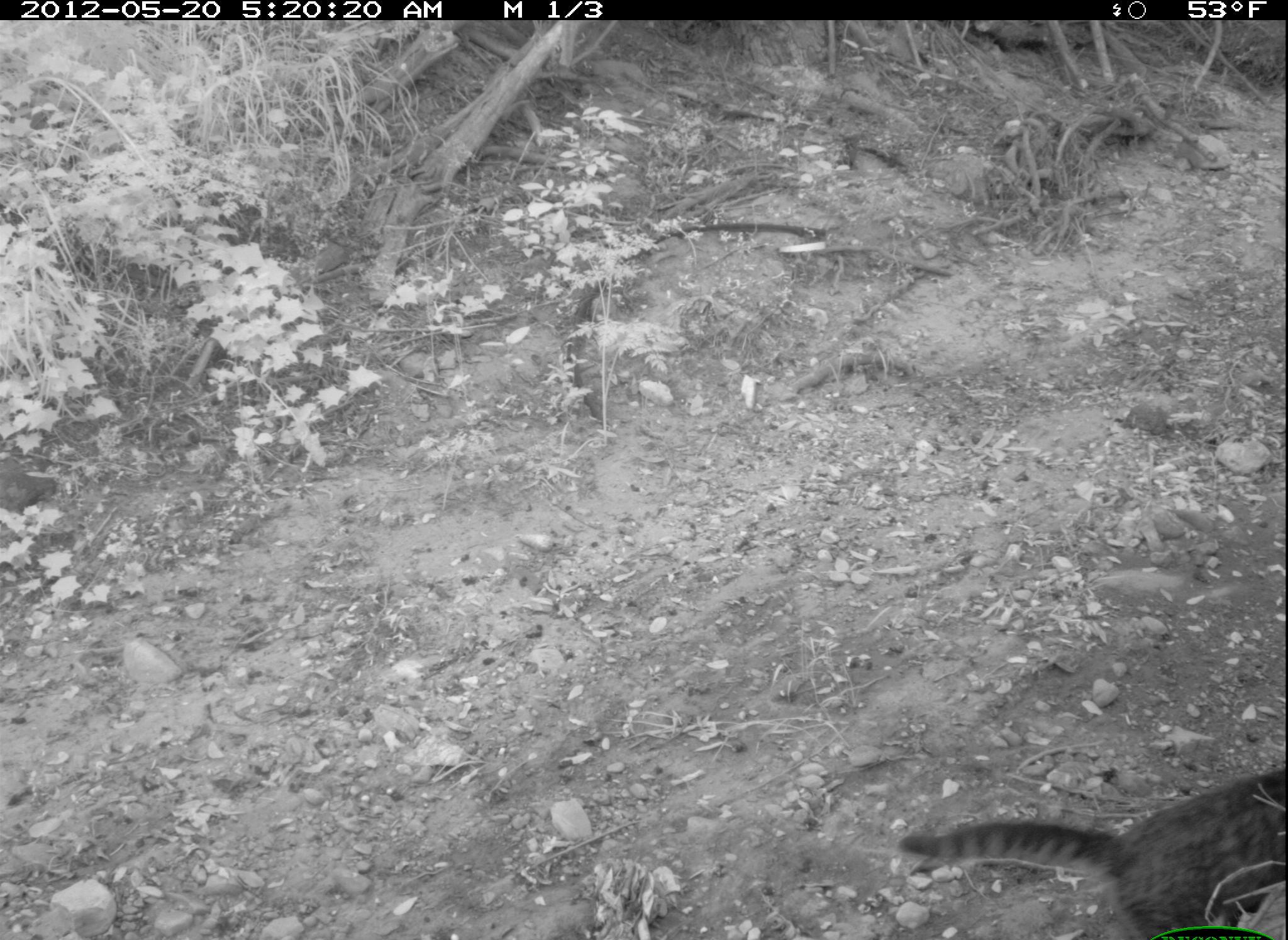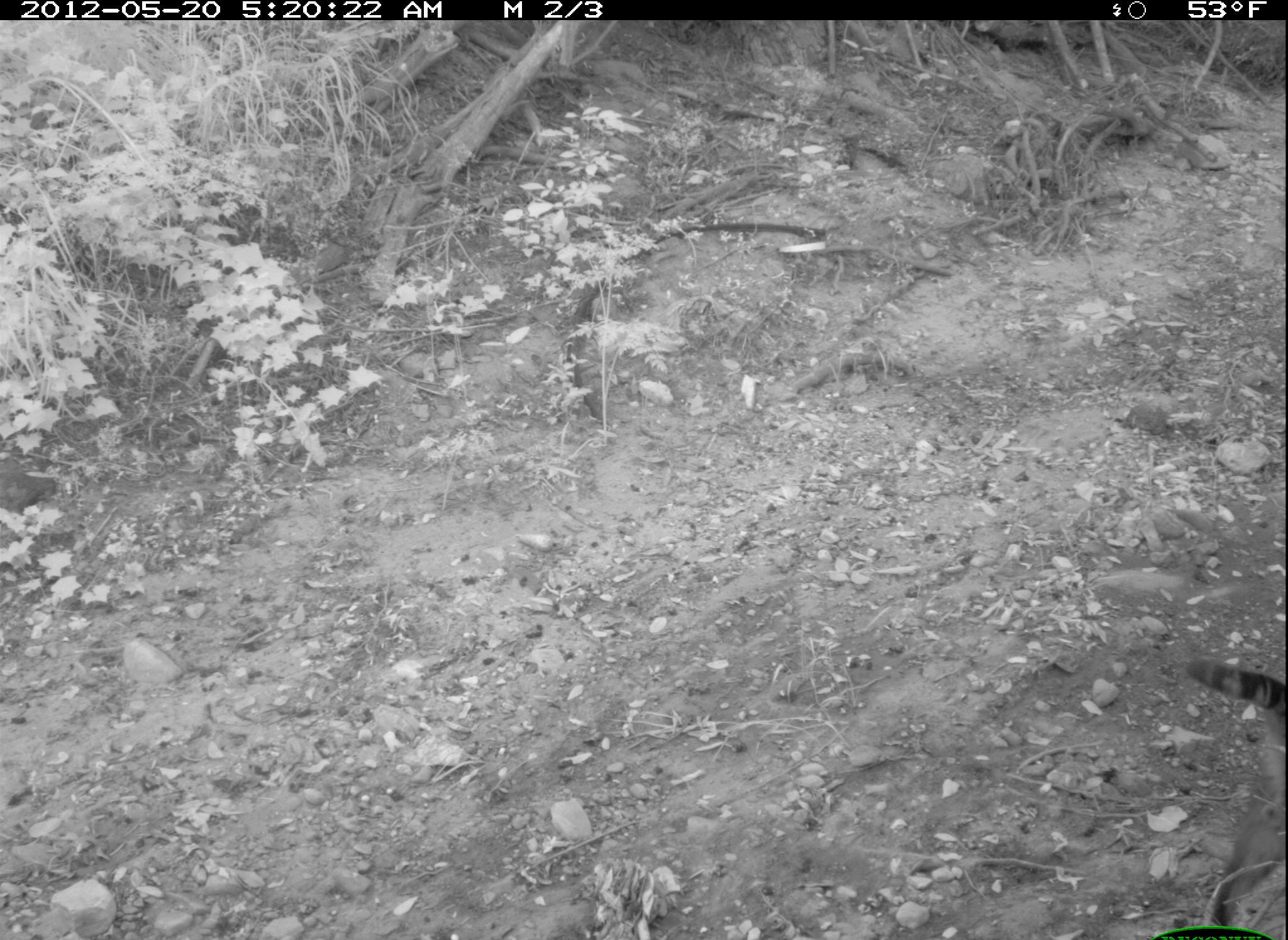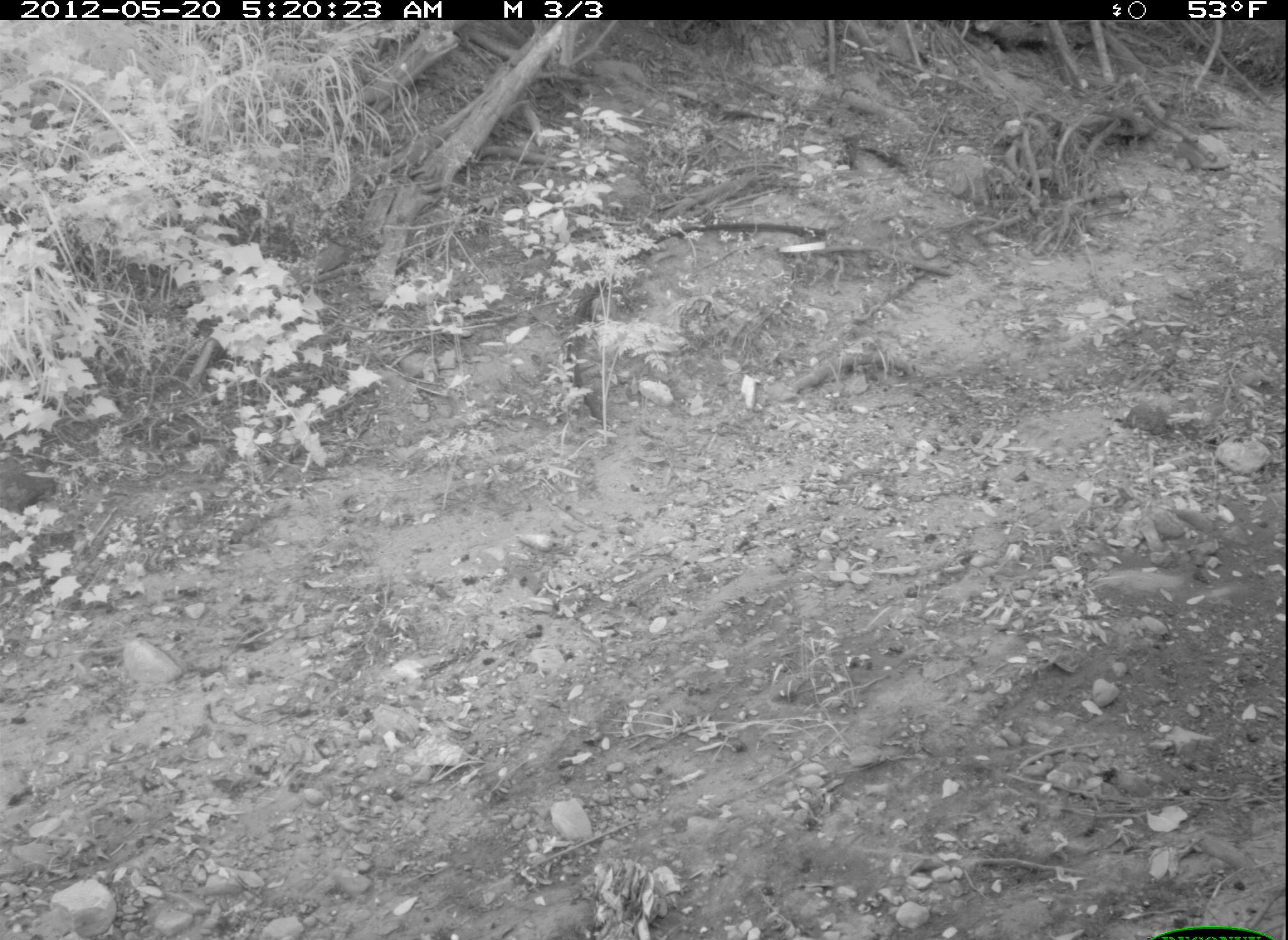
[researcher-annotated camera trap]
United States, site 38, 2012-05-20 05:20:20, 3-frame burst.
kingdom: Animalia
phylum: Chordata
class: Mammalia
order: Carnivora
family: Felidae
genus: Felis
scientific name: Felis catus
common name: cat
Cat (Felis catus).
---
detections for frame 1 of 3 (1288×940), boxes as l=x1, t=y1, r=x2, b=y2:
cat: l=900, t=767, r=1286, b=936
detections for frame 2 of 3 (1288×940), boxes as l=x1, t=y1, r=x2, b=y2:
cat: l=1153, t=630, r=1286, b=778